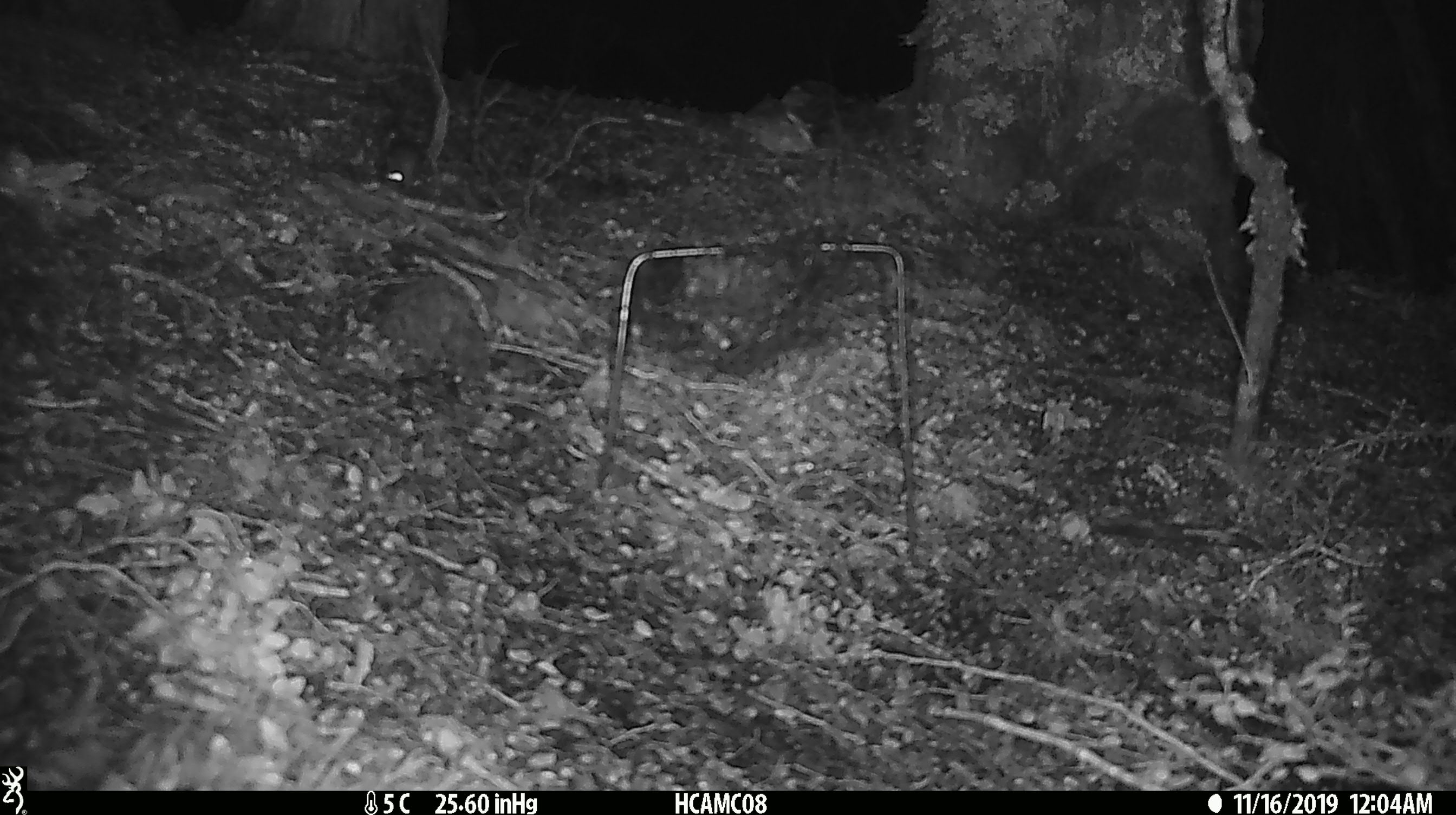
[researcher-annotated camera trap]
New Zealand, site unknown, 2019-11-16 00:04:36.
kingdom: Animalia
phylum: Chordata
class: Mammalia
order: Rodentia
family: Muridae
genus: Mus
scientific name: Mus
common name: mouse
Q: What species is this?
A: Mouse (Mus).